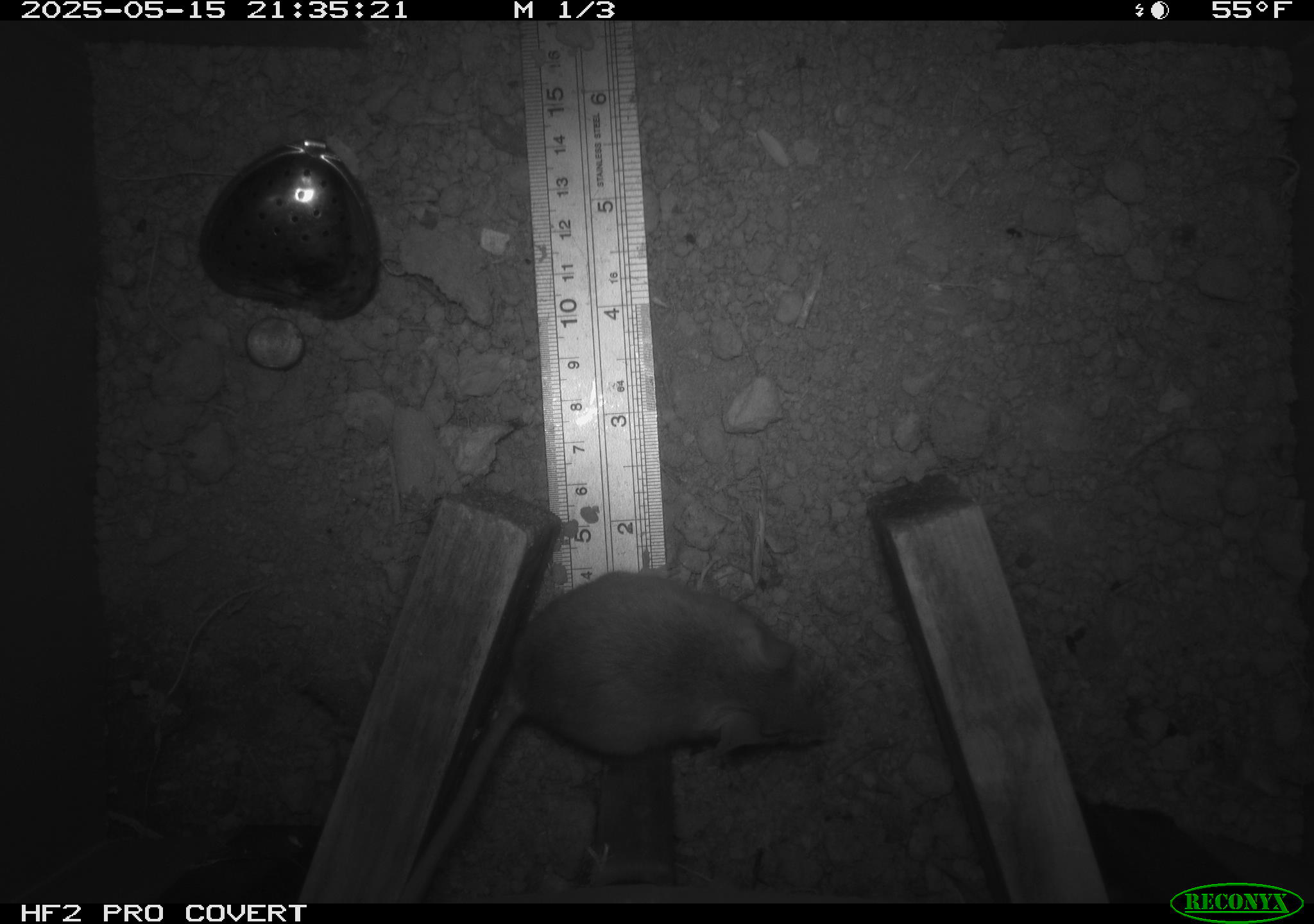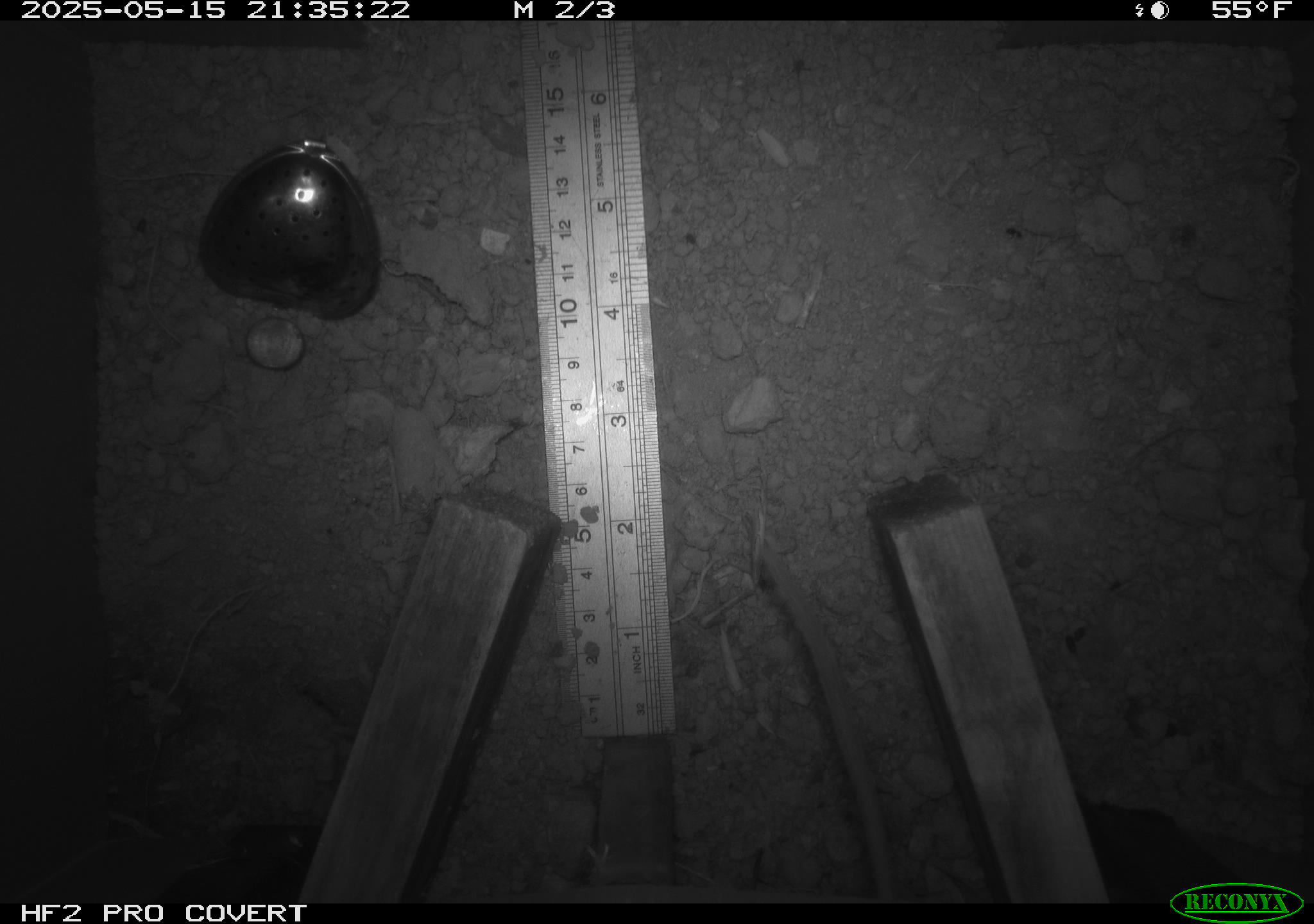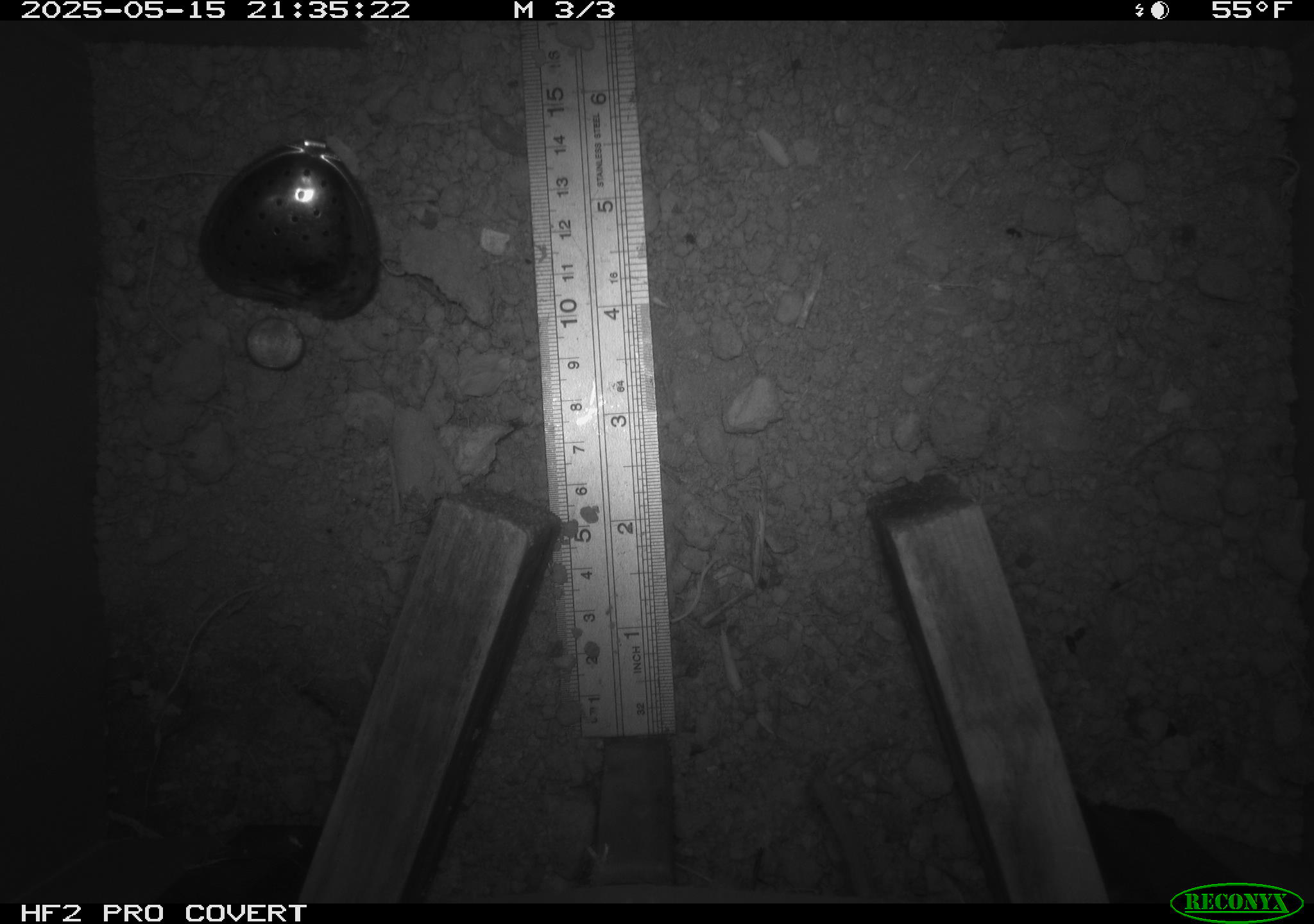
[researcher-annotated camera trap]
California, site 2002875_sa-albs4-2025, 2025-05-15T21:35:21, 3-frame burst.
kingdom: Animalia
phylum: Chordata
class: Mammalia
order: Rodentia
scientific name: Rodentia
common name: mouse species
Mouse species (Rodentia).